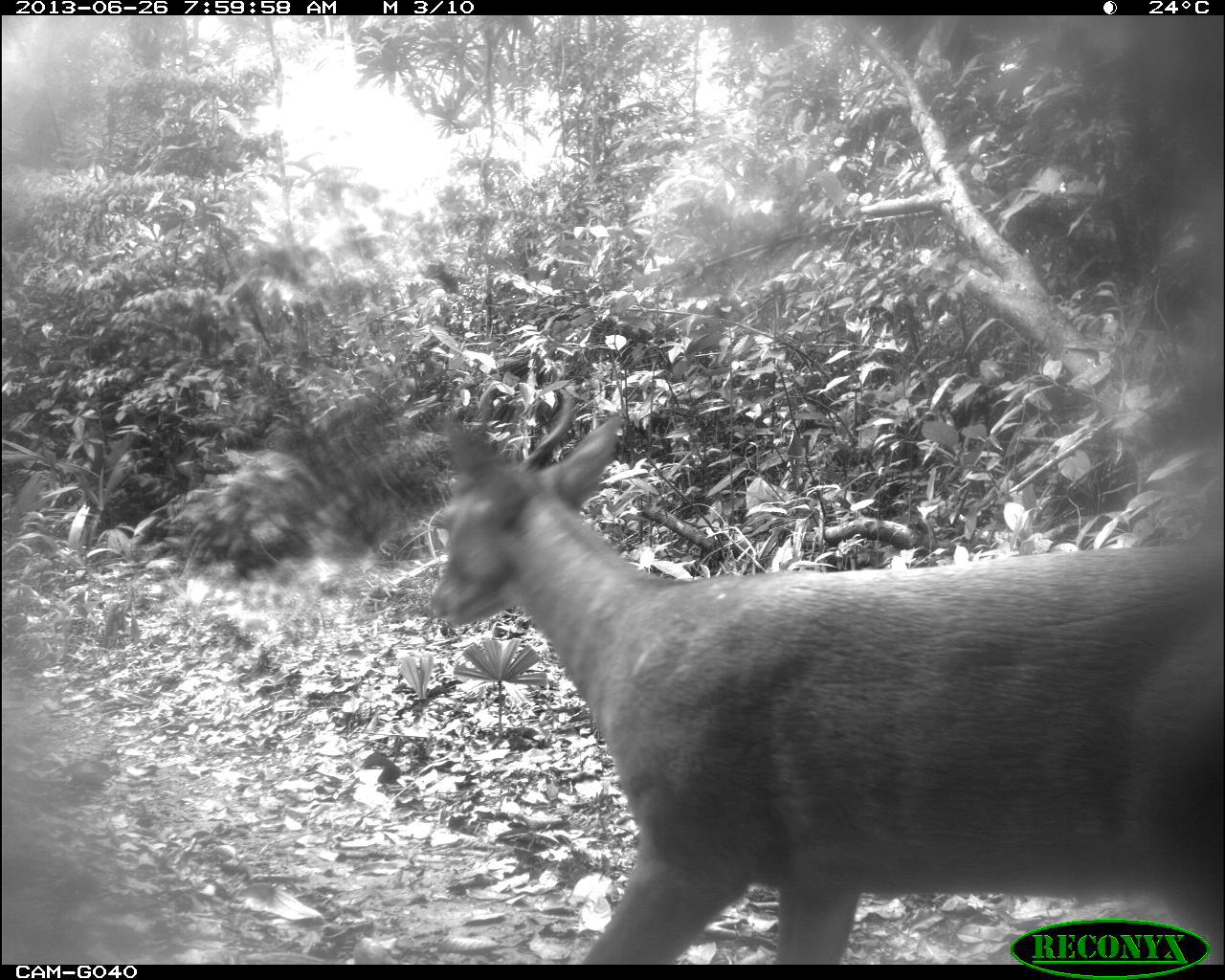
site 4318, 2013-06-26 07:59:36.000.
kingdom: Animalia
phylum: Chordata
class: Mammalia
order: Artiodactyla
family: Cervidae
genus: Mazama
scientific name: Mazama temama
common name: central american red brocket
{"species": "Mazama temama (central american red brocket)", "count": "1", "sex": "male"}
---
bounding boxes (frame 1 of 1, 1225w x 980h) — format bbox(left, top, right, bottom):
mazama temama: bbox(426, 384, 1225, 964)